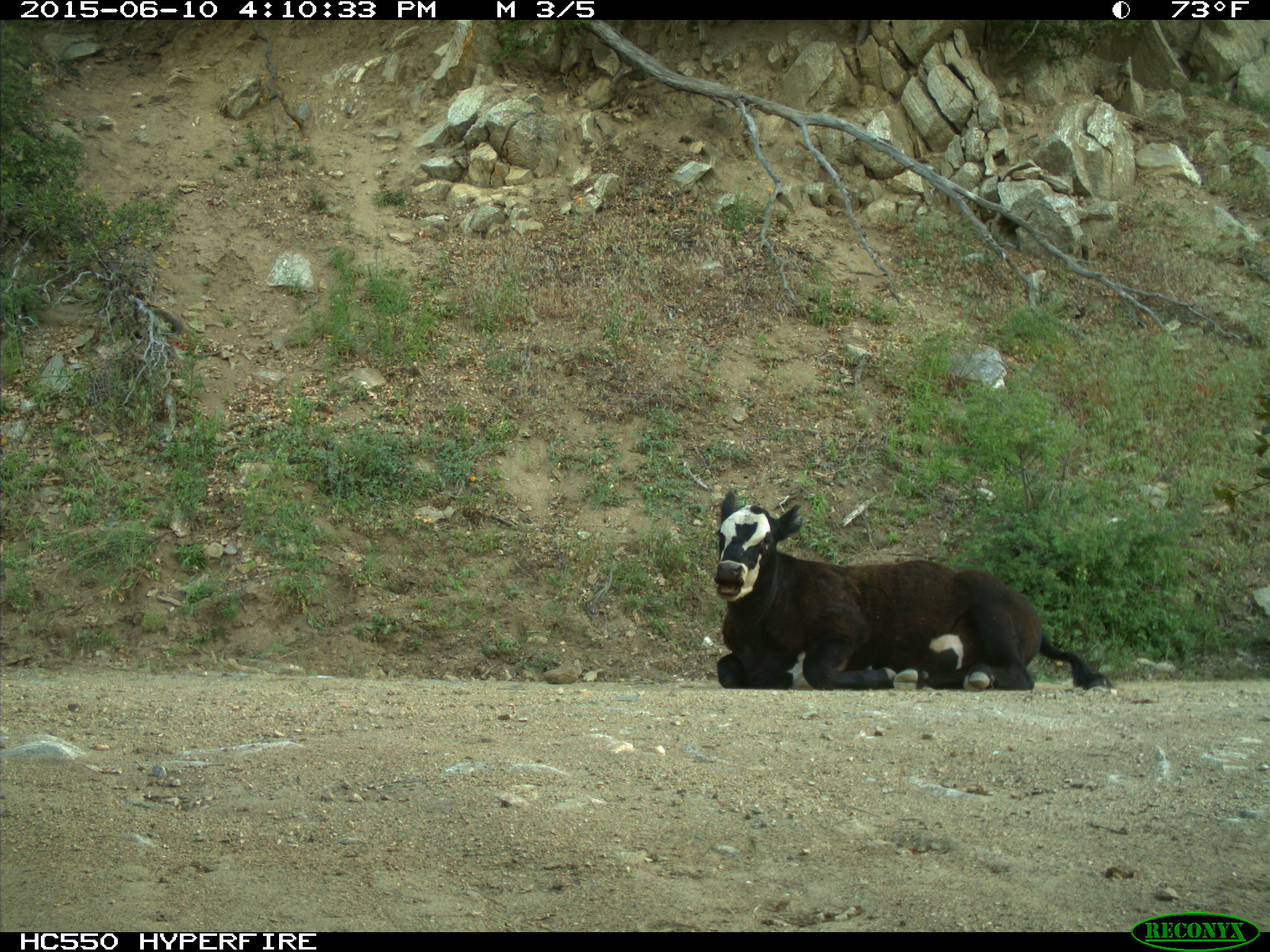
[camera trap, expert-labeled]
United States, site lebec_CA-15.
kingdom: Animalia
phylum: Chordata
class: Mammalia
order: Artiodactyla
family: Bovidae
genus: Bos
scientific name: Bos taurus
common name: domestic cow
Bos taurus (domestic cow).